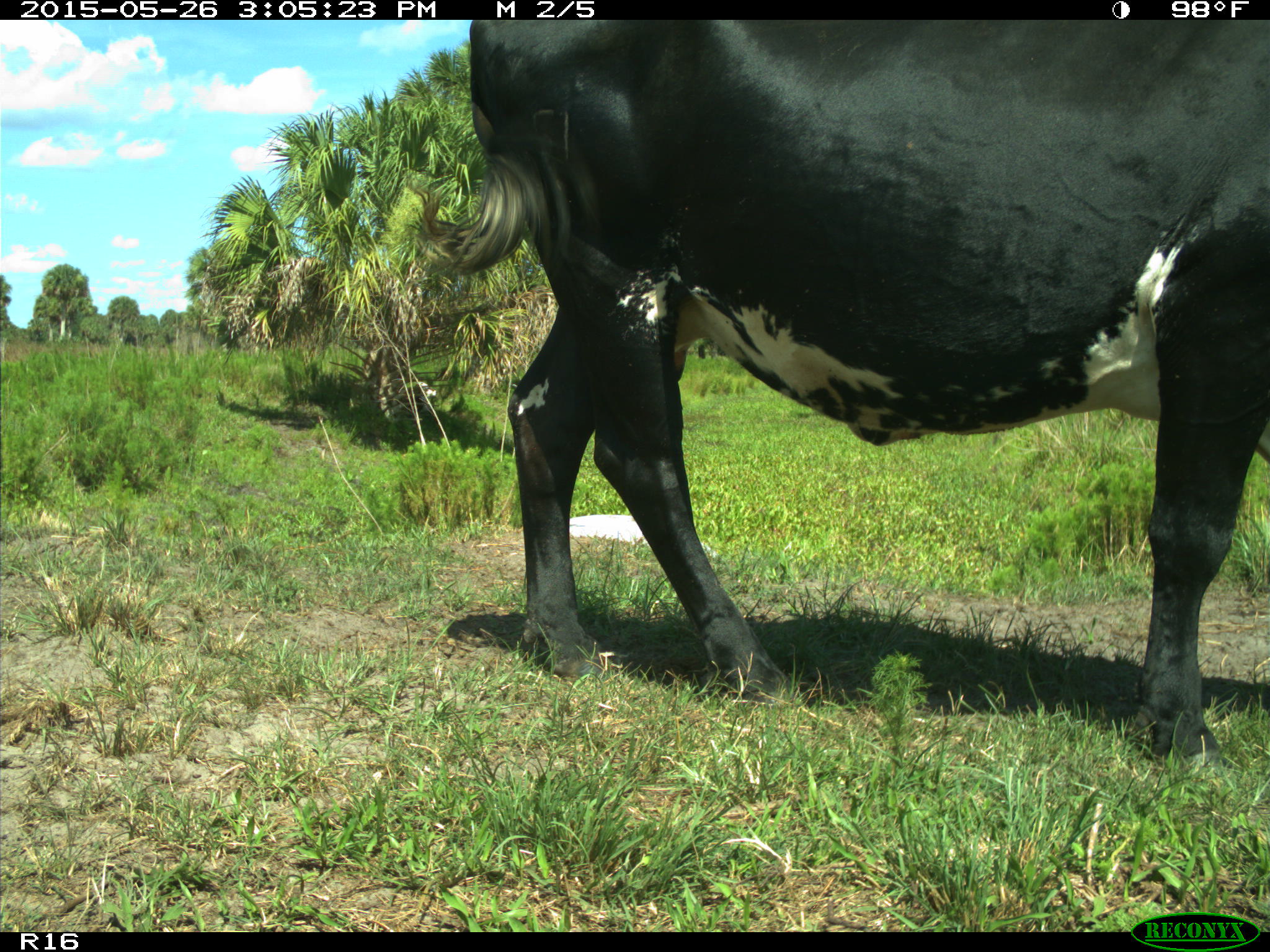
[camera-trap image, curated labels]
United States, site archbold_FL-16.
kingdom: Animalia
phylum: Chordata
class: Mammalia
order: Artiodactyla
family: Bovidae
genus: Bos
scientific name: Bos taurus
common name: domestic cow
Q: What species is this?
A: Bos taurus (domestic cow).